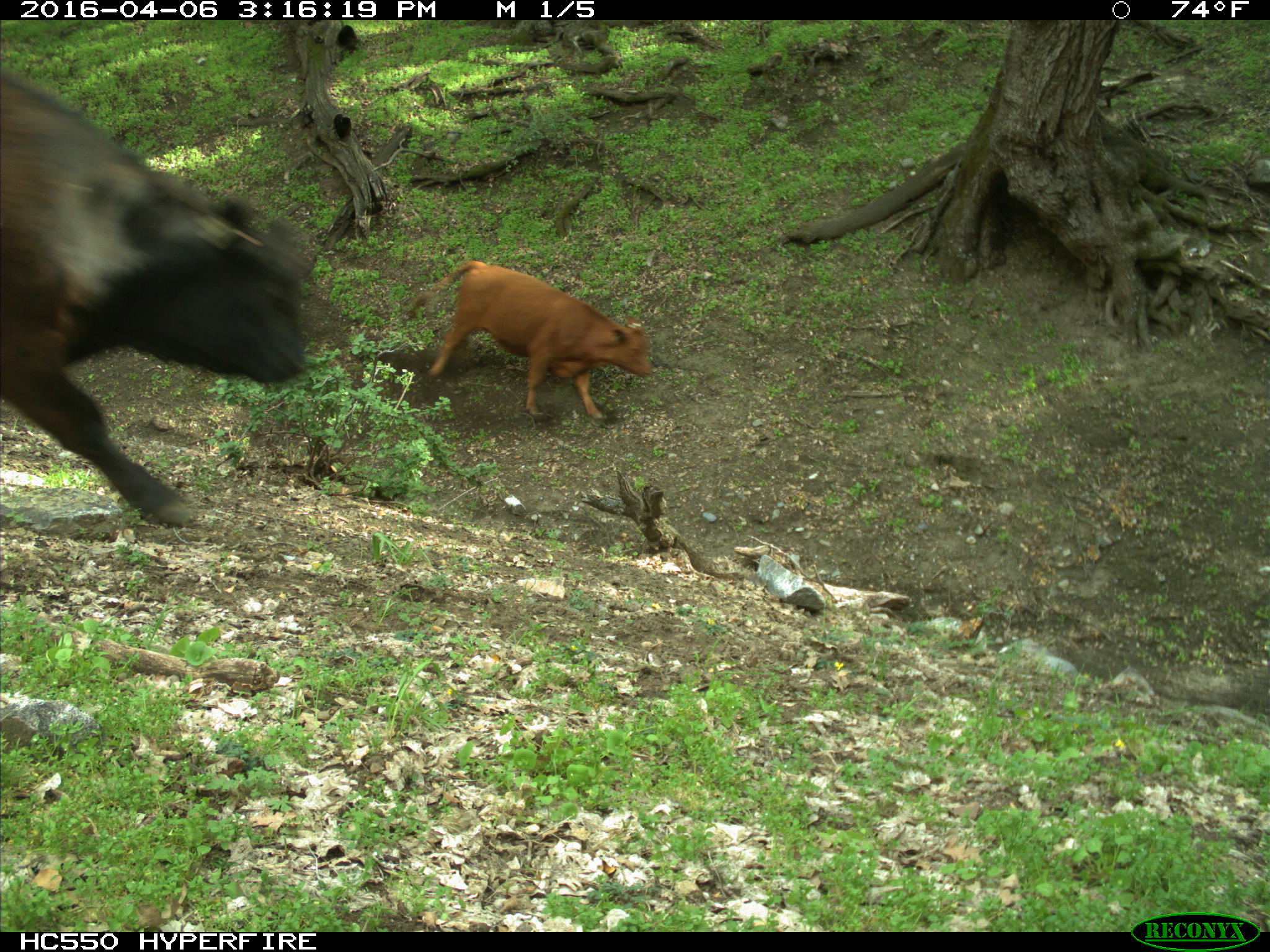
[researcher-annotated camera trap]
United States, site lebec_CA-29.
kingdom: Animalia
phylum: Chordata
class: Mammalia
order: Artiodactyla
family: Bovidae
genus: Bos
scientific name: Bos taurus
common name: domestic cow